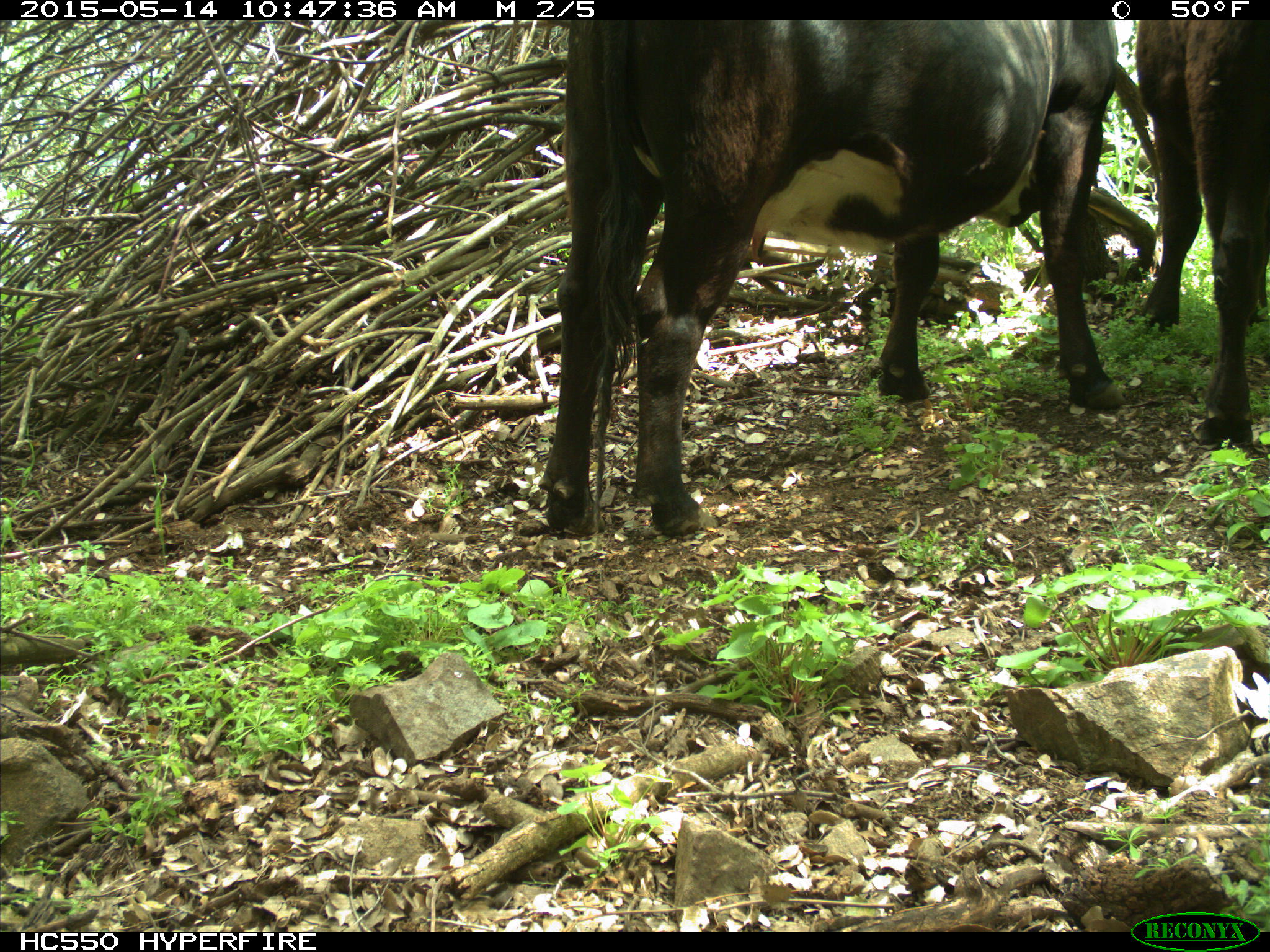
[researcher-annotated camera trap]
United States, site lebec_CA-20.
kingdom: Animalia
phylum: Chordata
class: Mammalia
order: Artiodactyla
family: Bovidae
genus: Bos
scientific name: Bos taurus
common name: domestic cow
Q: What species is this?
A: Bos taurus (domestic cow).